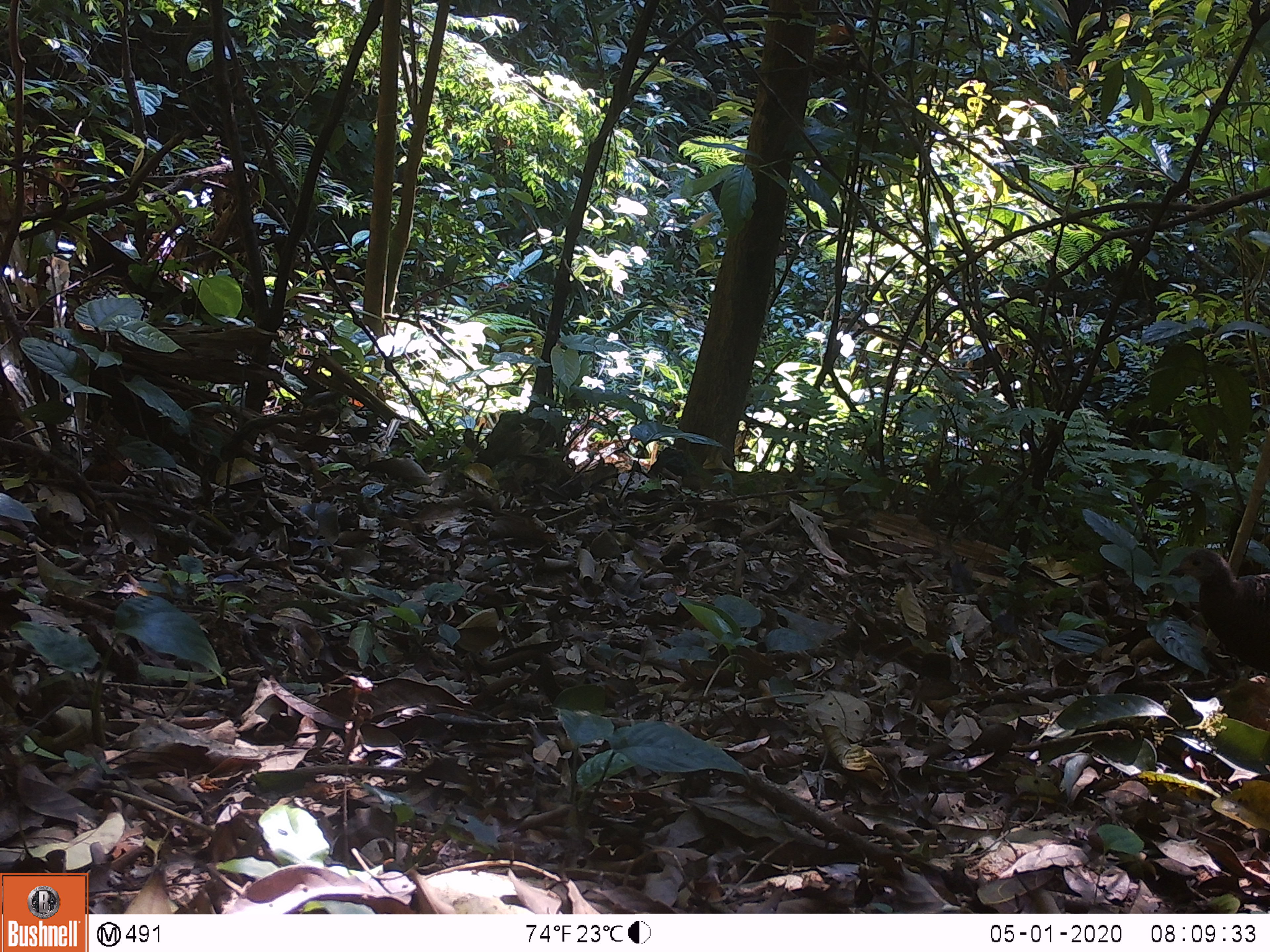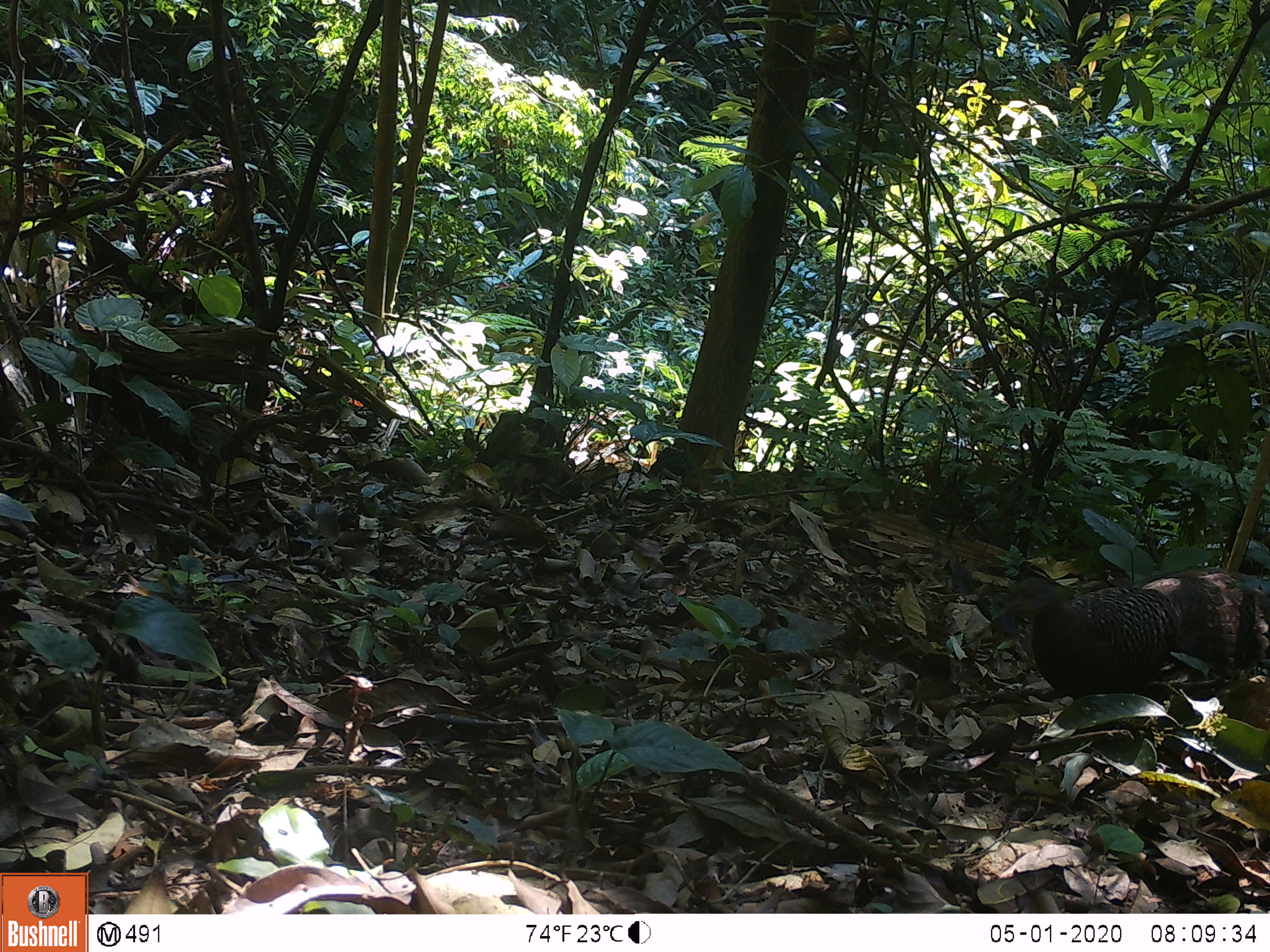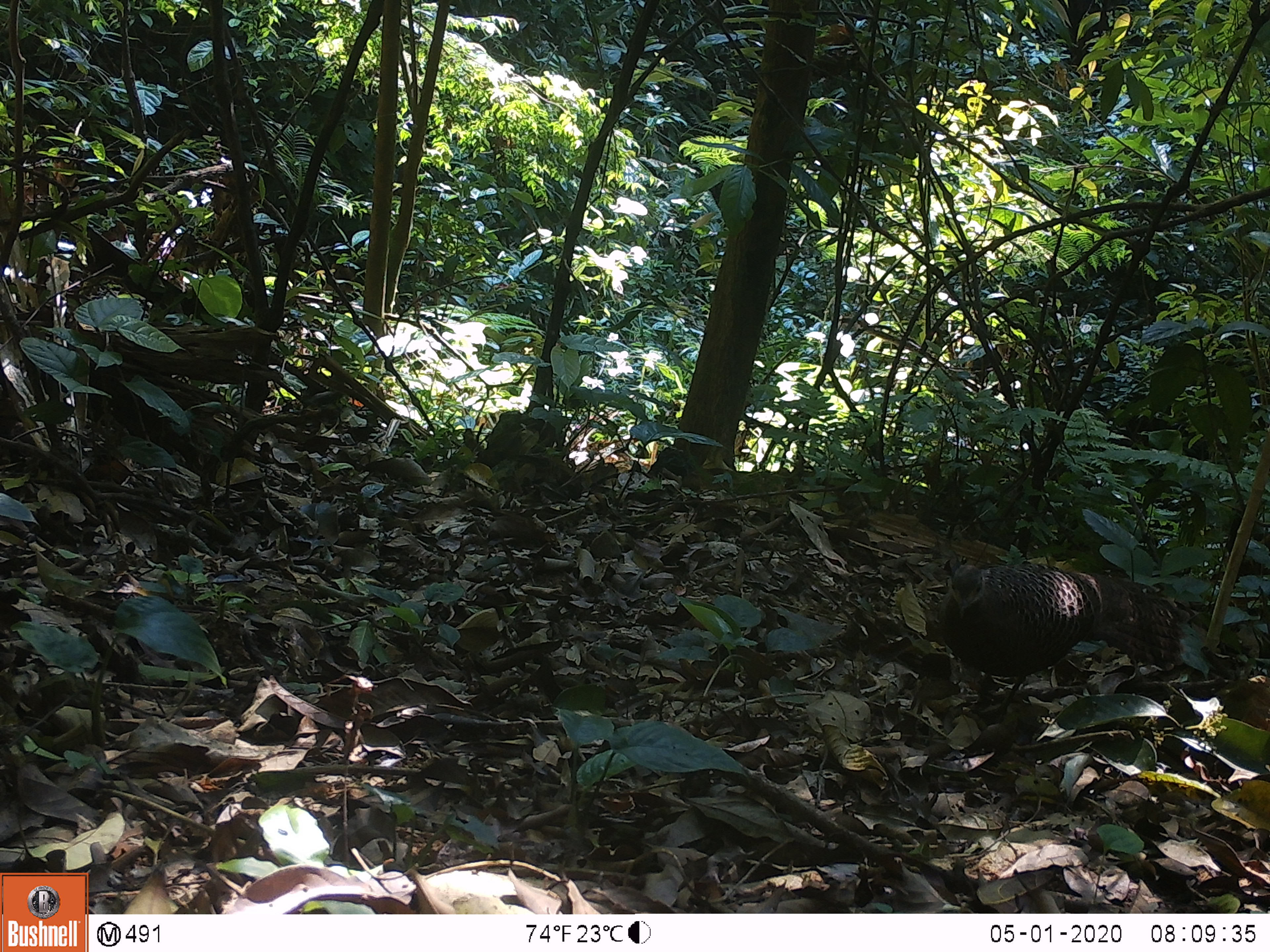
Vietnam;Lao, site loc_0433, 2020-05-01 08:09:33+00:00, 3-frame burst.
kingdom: Animalia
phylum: Chordata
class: Aves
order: Galliformes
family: Phasianidae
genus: Polyplectron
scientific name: Polyplectron bicalcaratum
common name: gray peacock-pheasant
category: grey peacock pheasant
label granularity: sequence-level